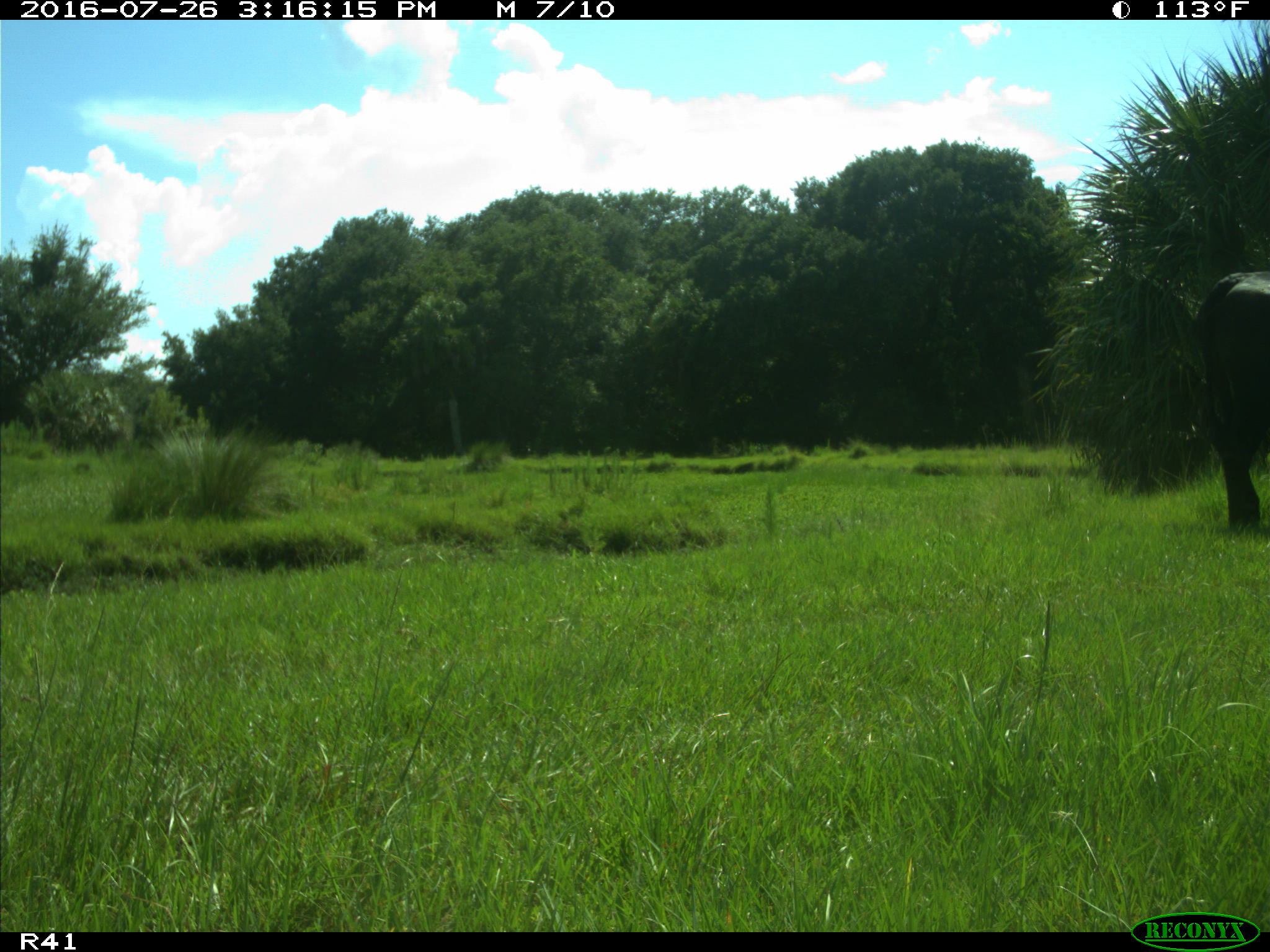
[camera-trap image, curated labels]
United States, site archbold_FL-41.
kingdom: Animalia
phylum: Chordata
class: Mammalia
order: Artiodactyla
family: Bovidae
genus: Bos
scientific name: Bos taurus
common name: domestic cow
Bos taurus (domestic cow).